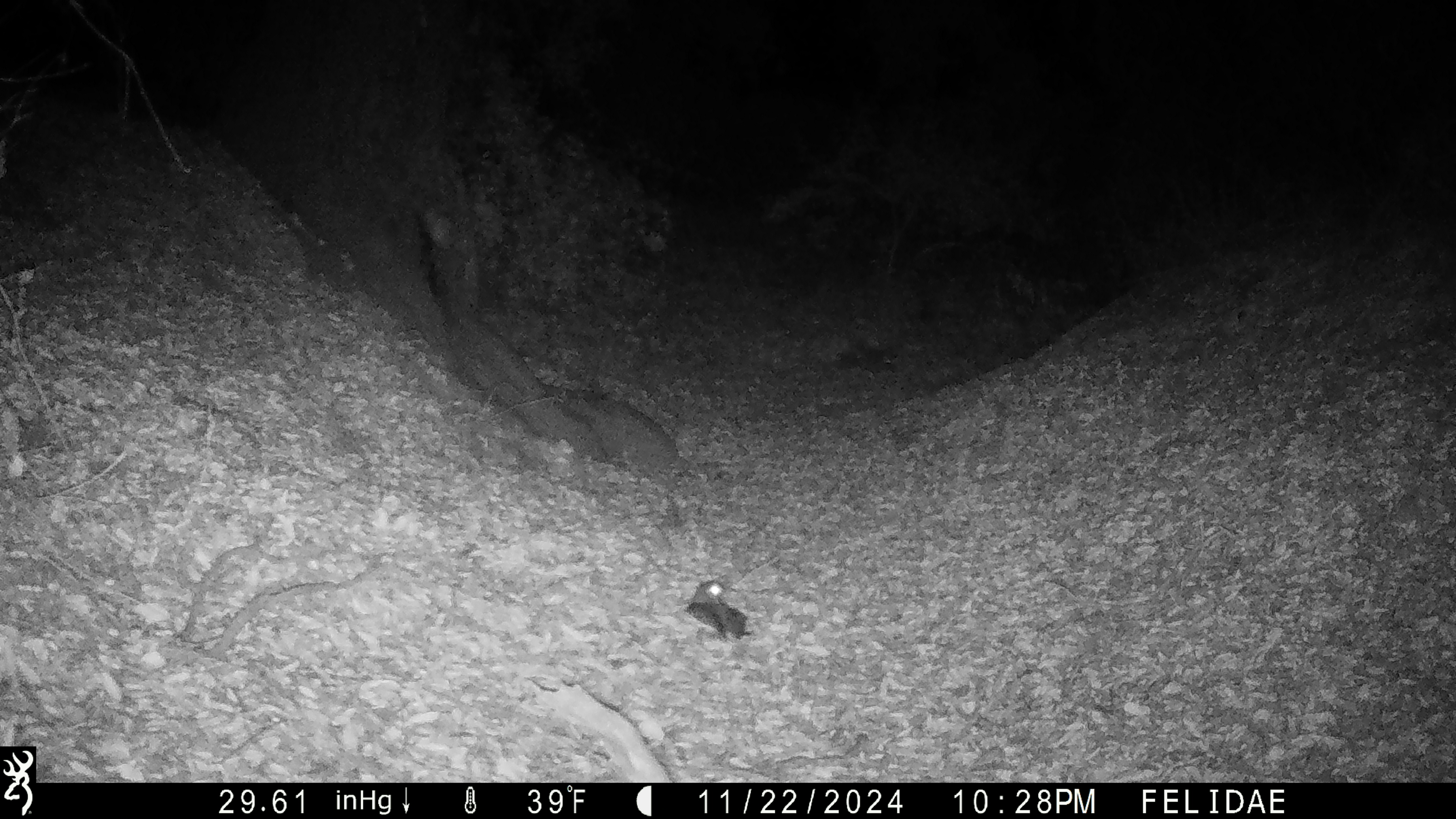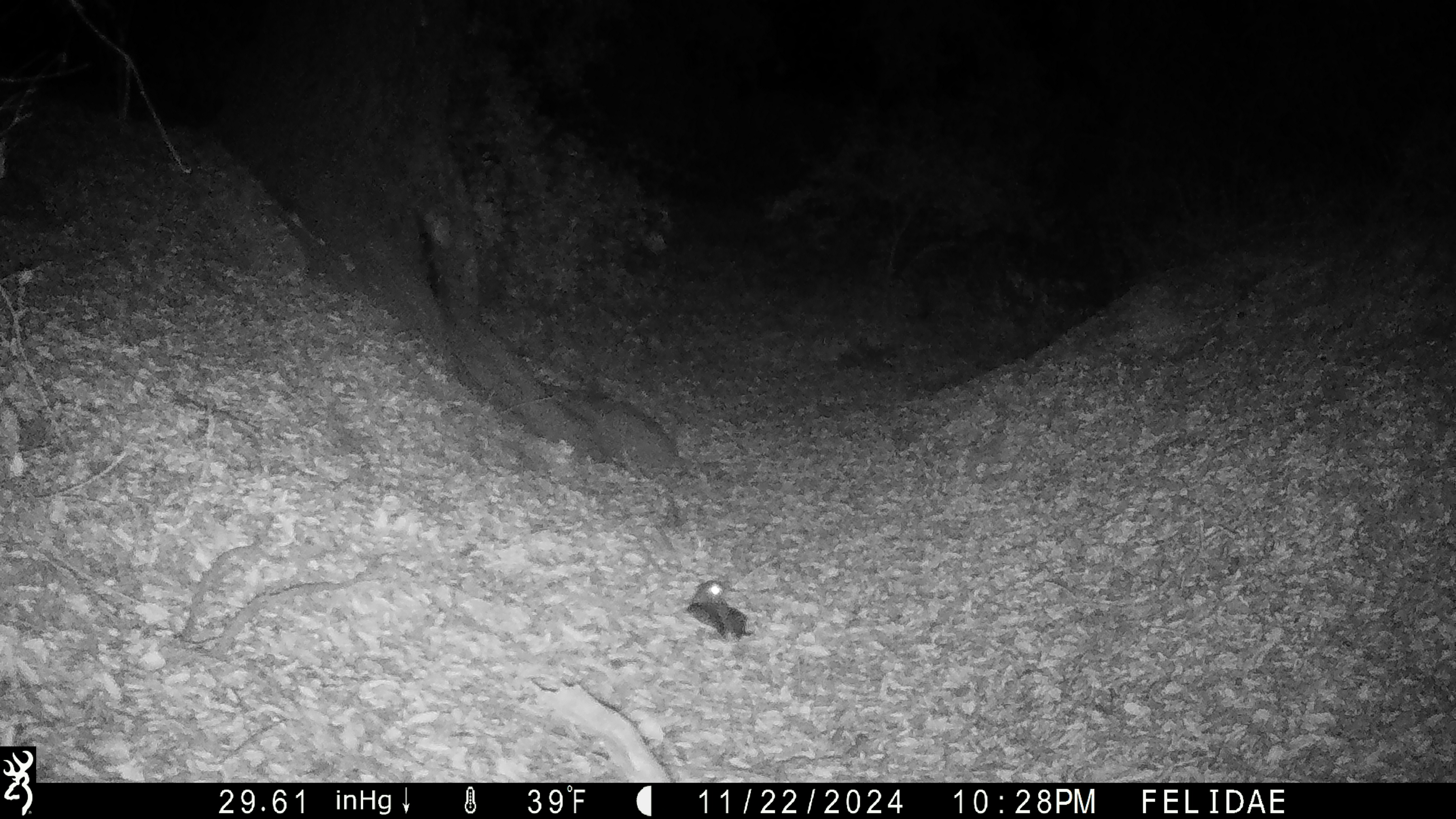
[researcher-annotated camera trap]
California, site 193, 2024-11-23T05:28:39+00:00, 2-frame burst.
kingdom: Animalia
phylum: Chordata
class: Aves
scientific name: Aves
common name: bird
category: unknown bird